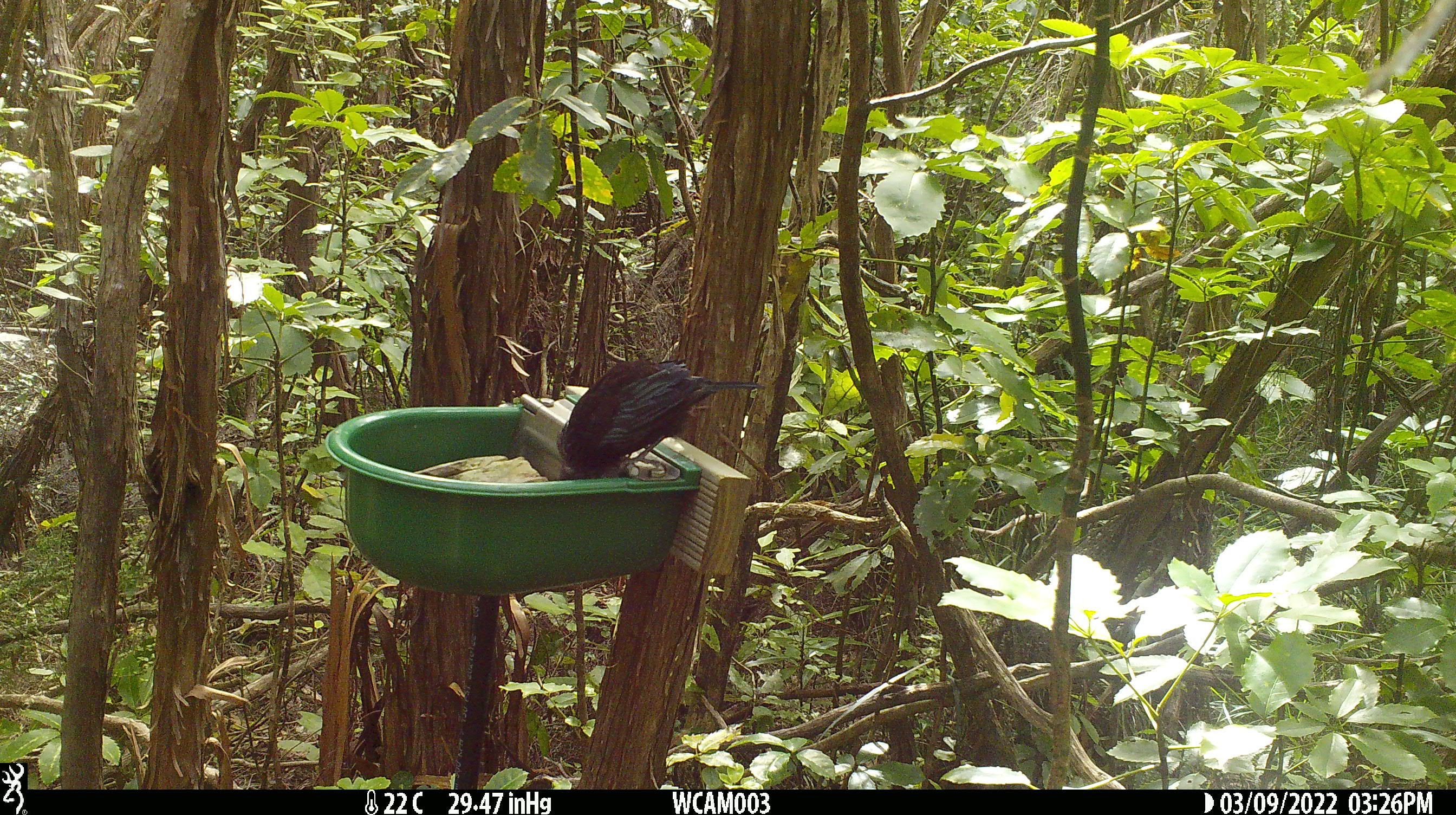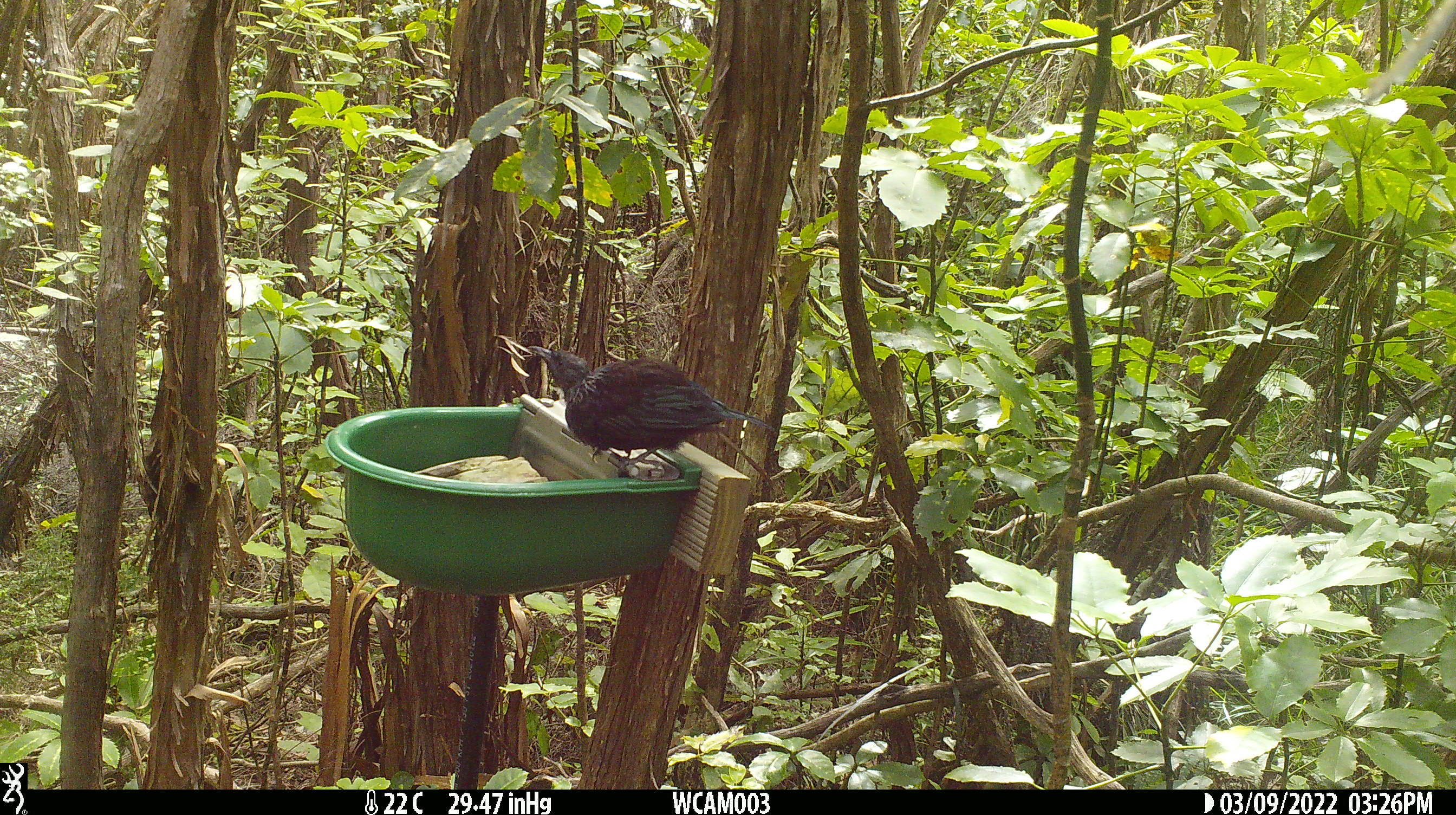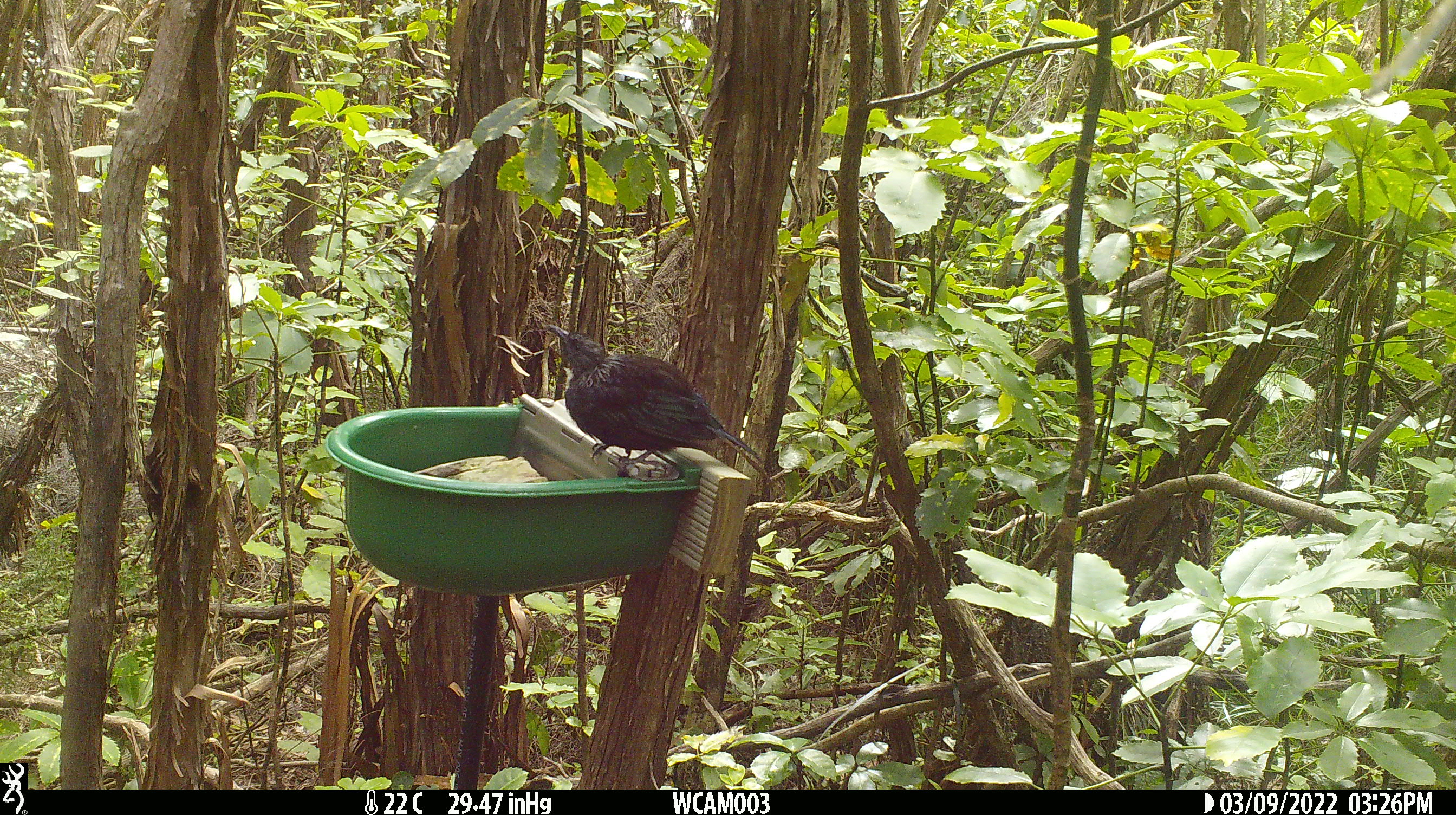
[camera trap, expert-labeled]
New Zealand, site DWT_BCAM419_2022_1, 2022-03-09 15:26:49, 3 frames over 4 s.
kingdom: Animalia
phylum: Chordata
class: Aves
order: Passeriformes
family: Meliphagidae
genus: Prosthemadera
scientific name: Prosthemadera novaeseelandiae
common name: tui